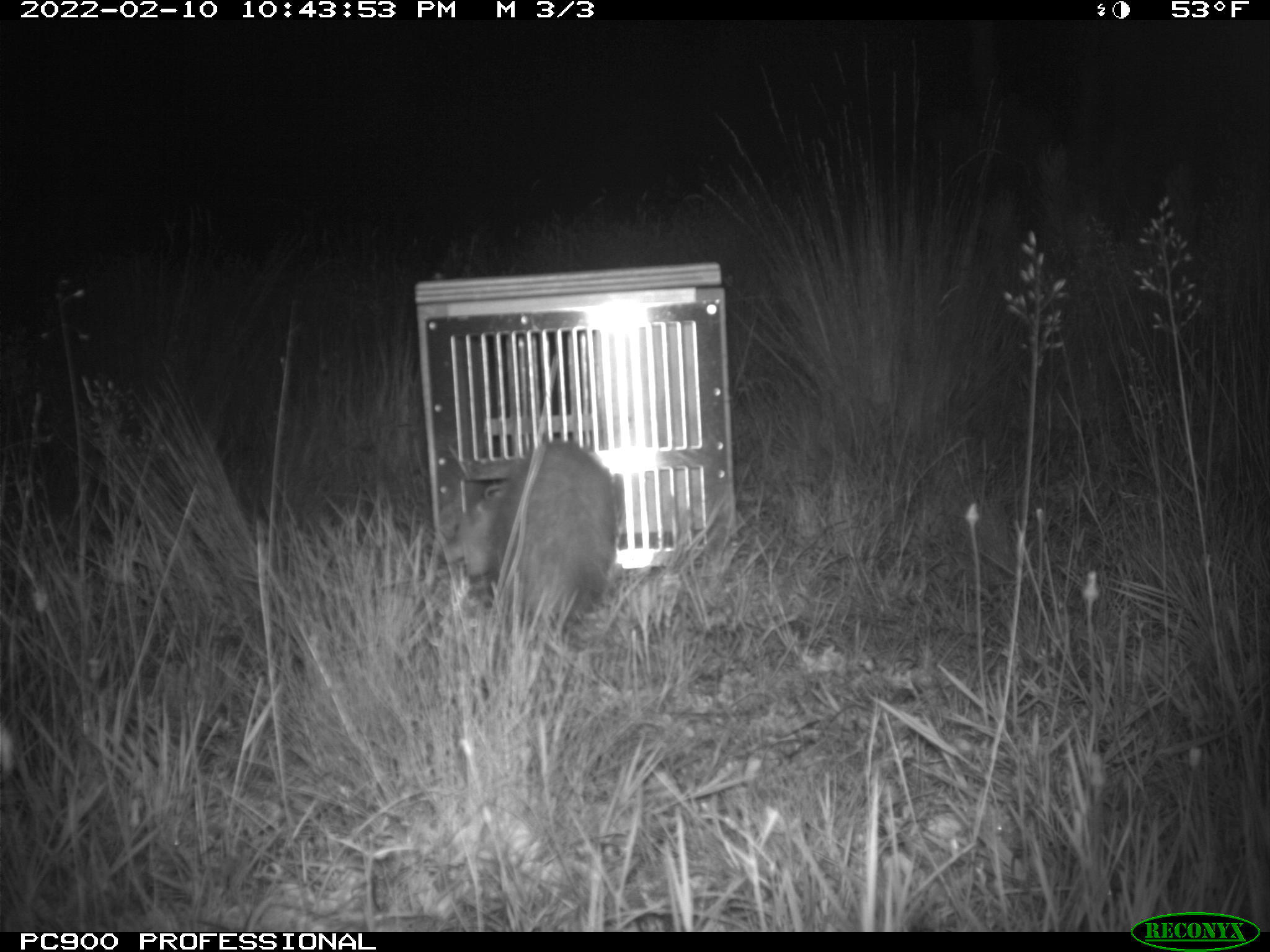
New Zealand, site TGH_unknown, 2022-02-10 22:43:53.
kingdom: Animalia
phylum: Chordata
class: Mammalia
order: Carnivora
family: Mustelidae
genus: Mustela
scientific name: Mustela furo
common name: ferret